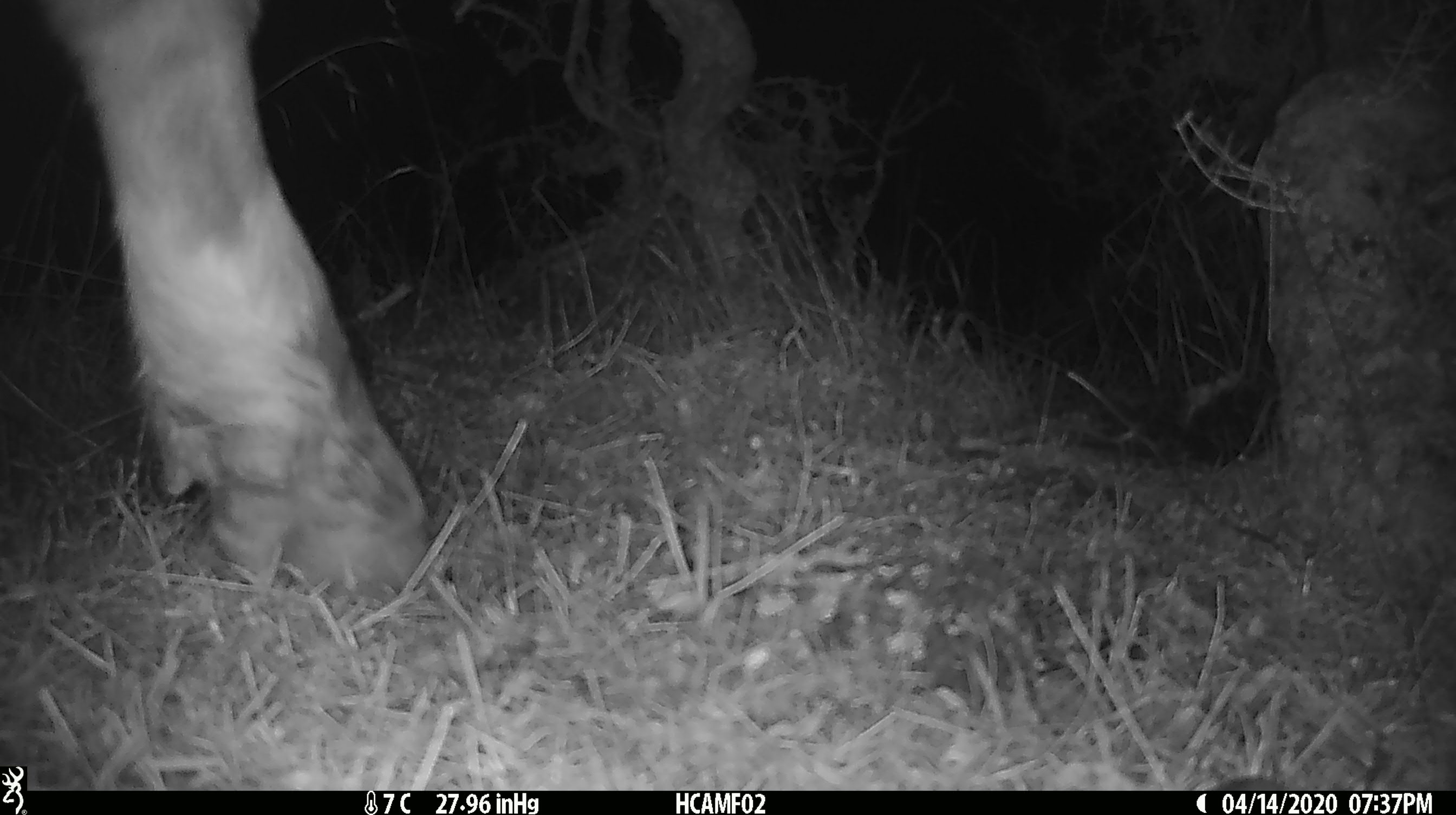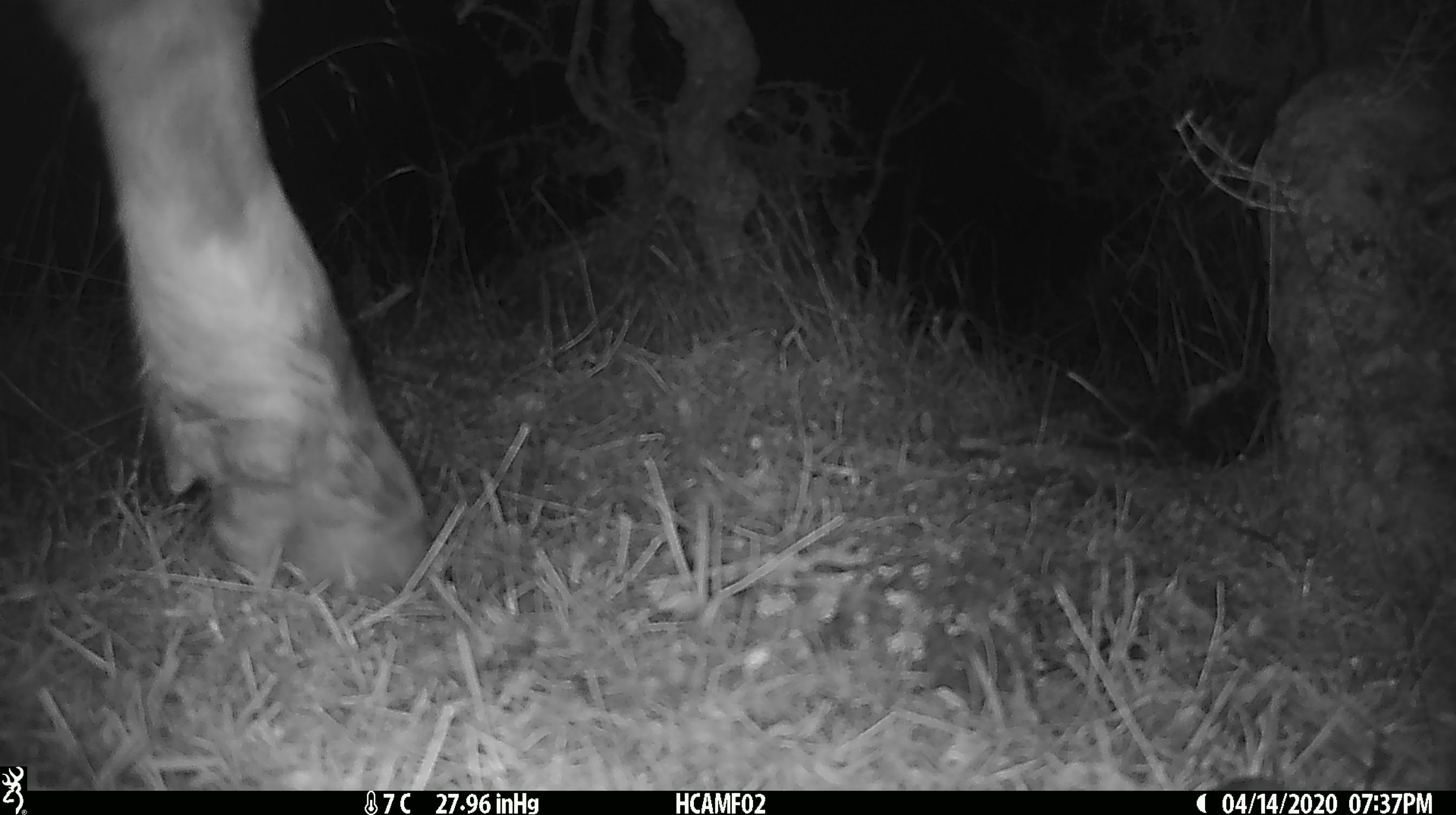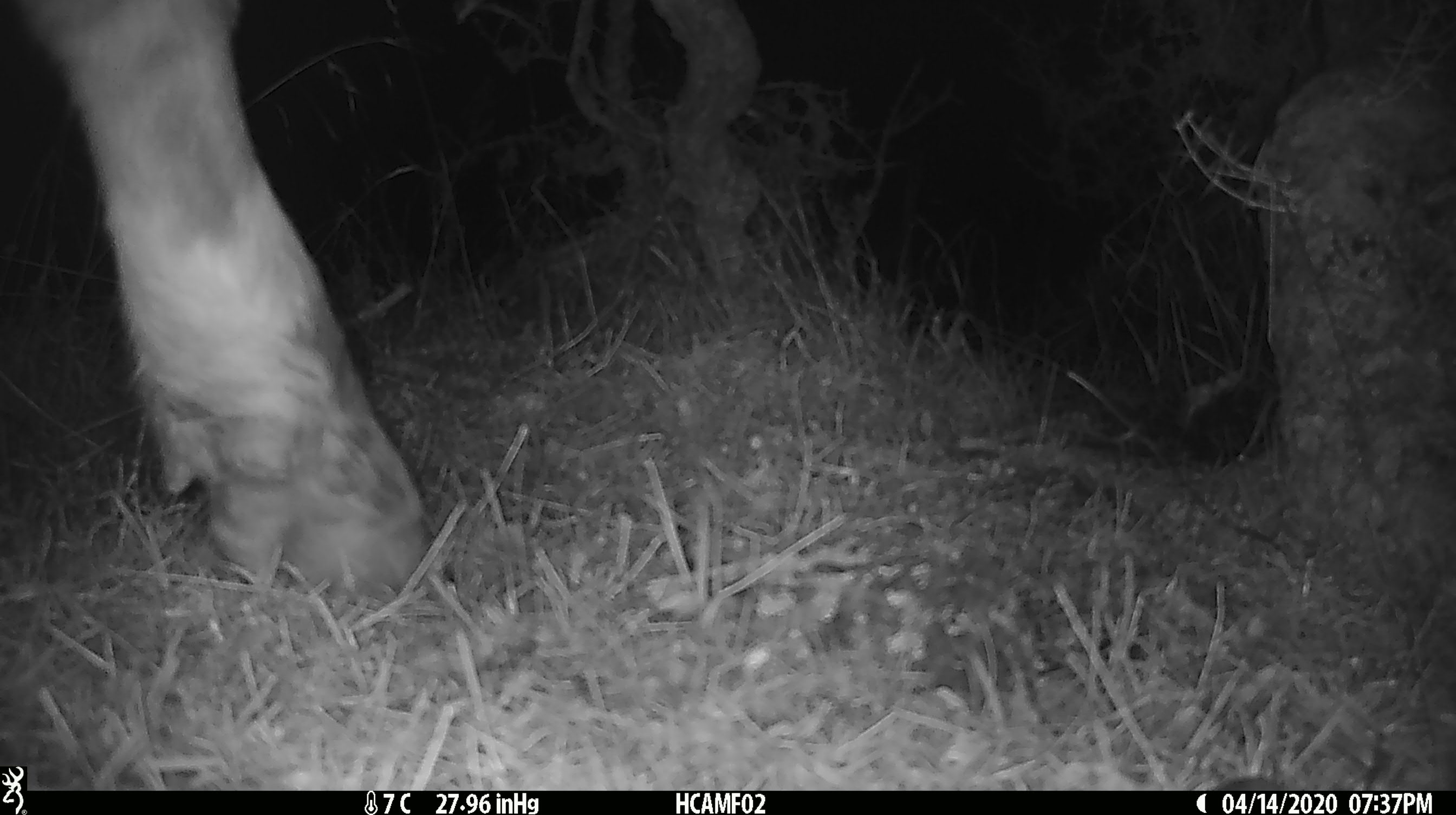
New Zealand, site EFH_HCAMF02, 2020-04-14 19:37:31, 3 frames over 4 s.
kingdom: Animalia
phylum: Chordata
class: Mammalia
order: Artiodactyla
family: Bovidae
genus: Bos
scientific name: Bos taurus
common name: domestic cow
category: cow